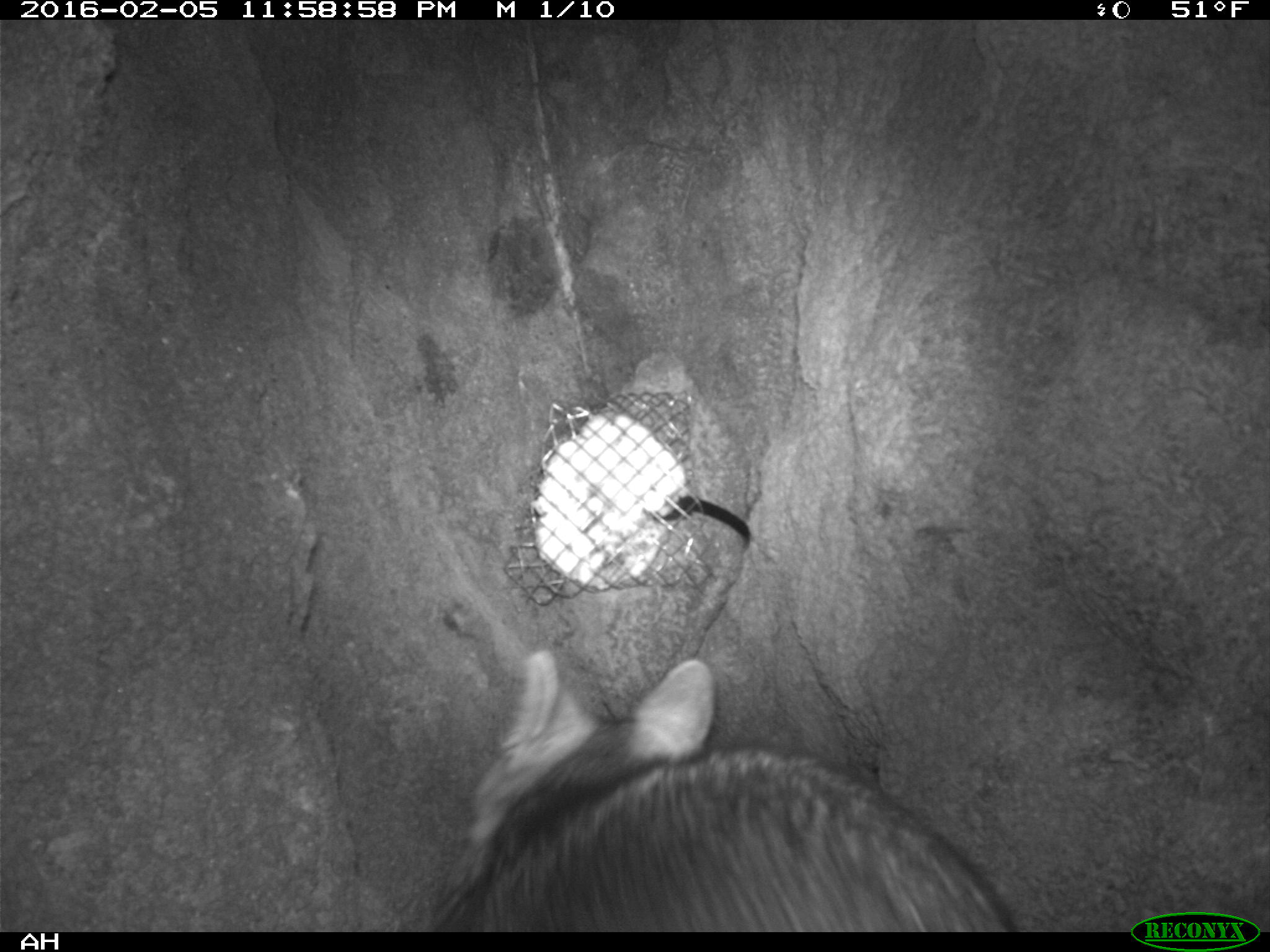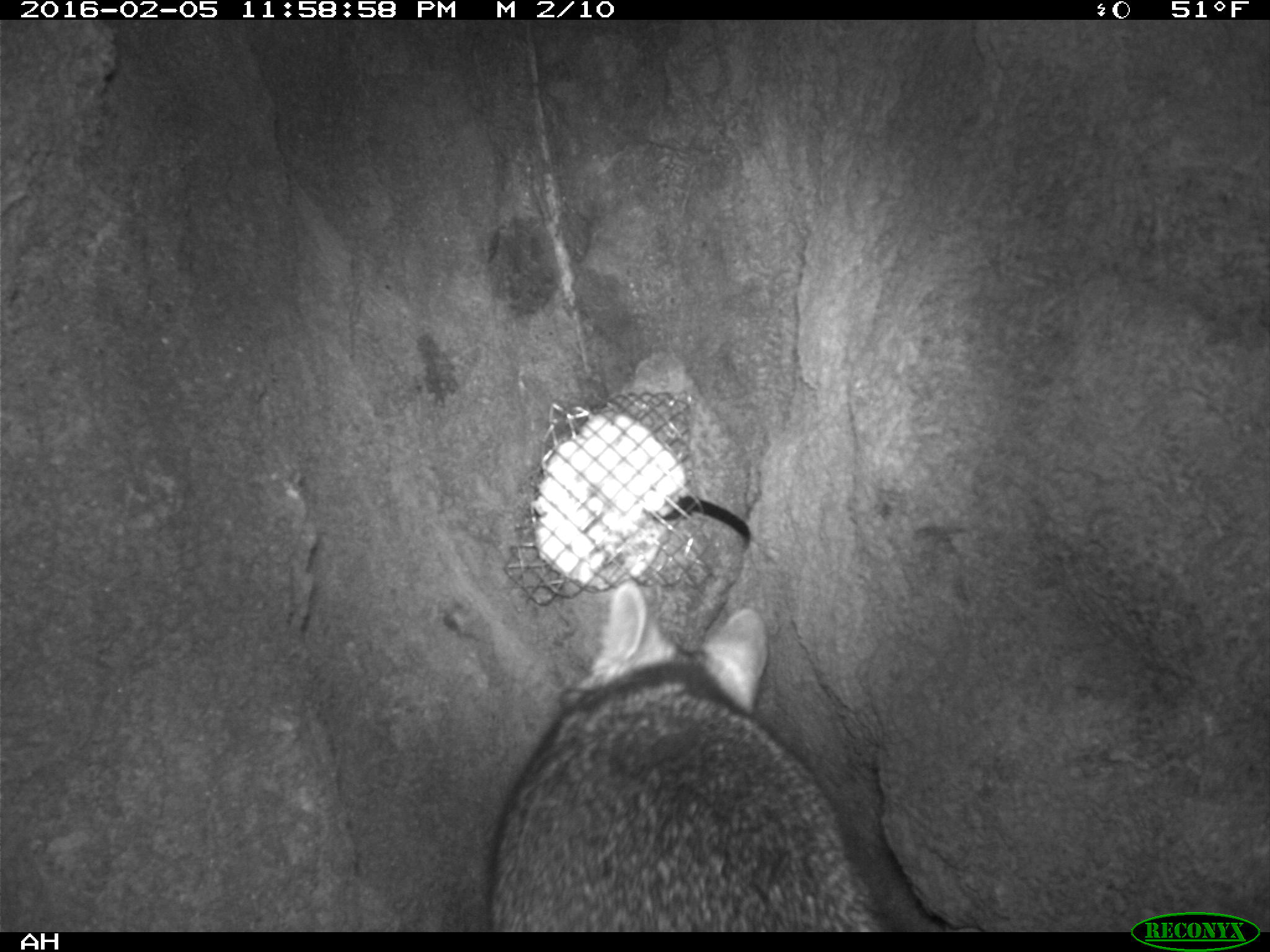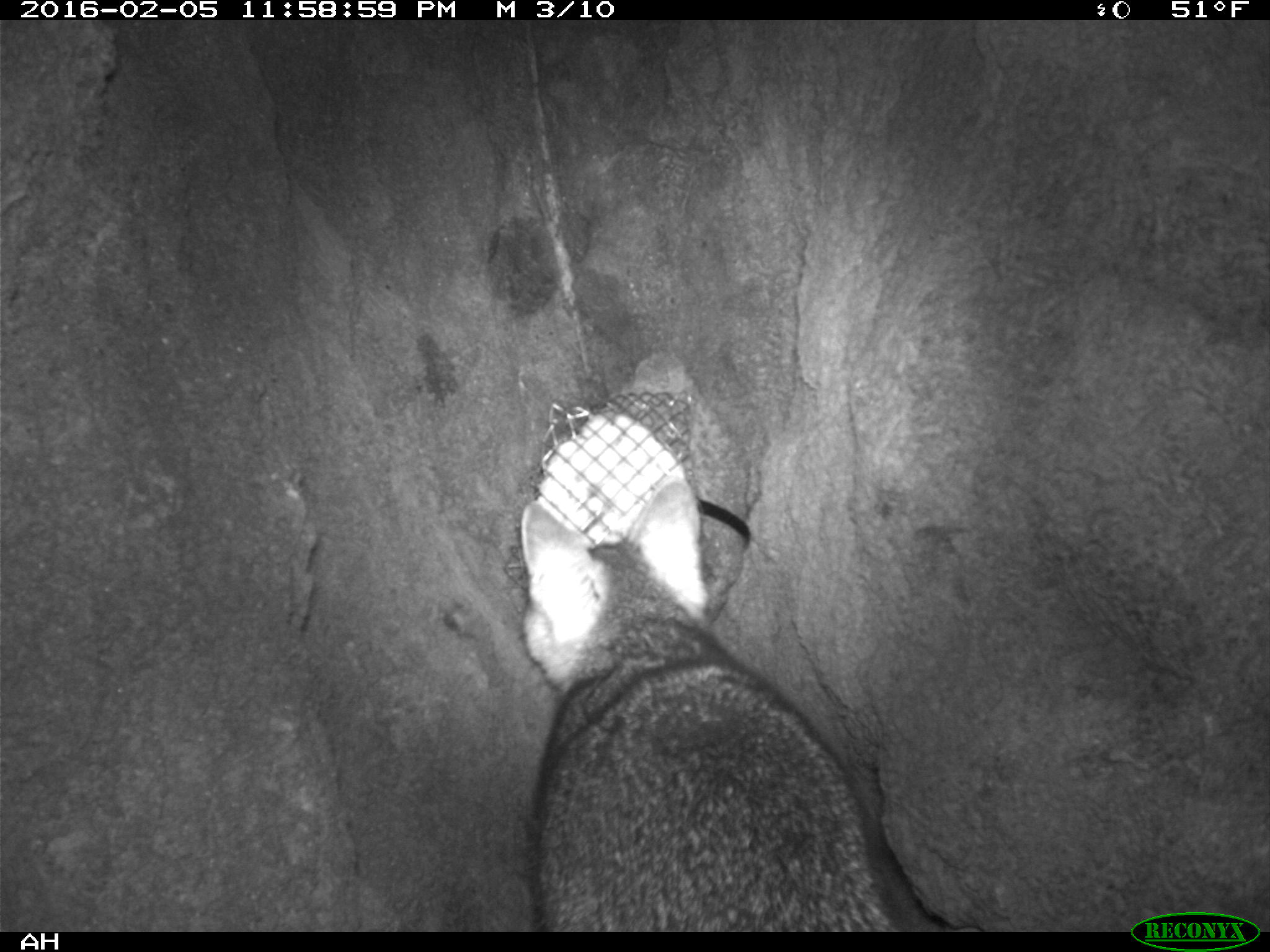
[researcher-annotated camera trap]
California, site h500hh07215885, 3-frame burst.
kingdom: Animalia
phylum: Chordata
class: Mammalia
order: Carnivora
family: Canidae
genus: Urocyon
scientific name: Urocyon littoralis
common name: island fox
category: fox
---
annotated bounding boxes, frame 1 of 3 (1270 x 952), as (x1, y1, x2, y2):
fox: (440, 648, 1021, 931)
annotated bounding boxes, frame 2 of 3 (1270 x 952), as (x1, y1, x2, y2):
fox: (487, 580, 888, 932)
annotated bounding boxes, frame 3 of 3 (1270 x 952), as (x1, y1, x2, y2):
fox: (518, 480, 904, 933)